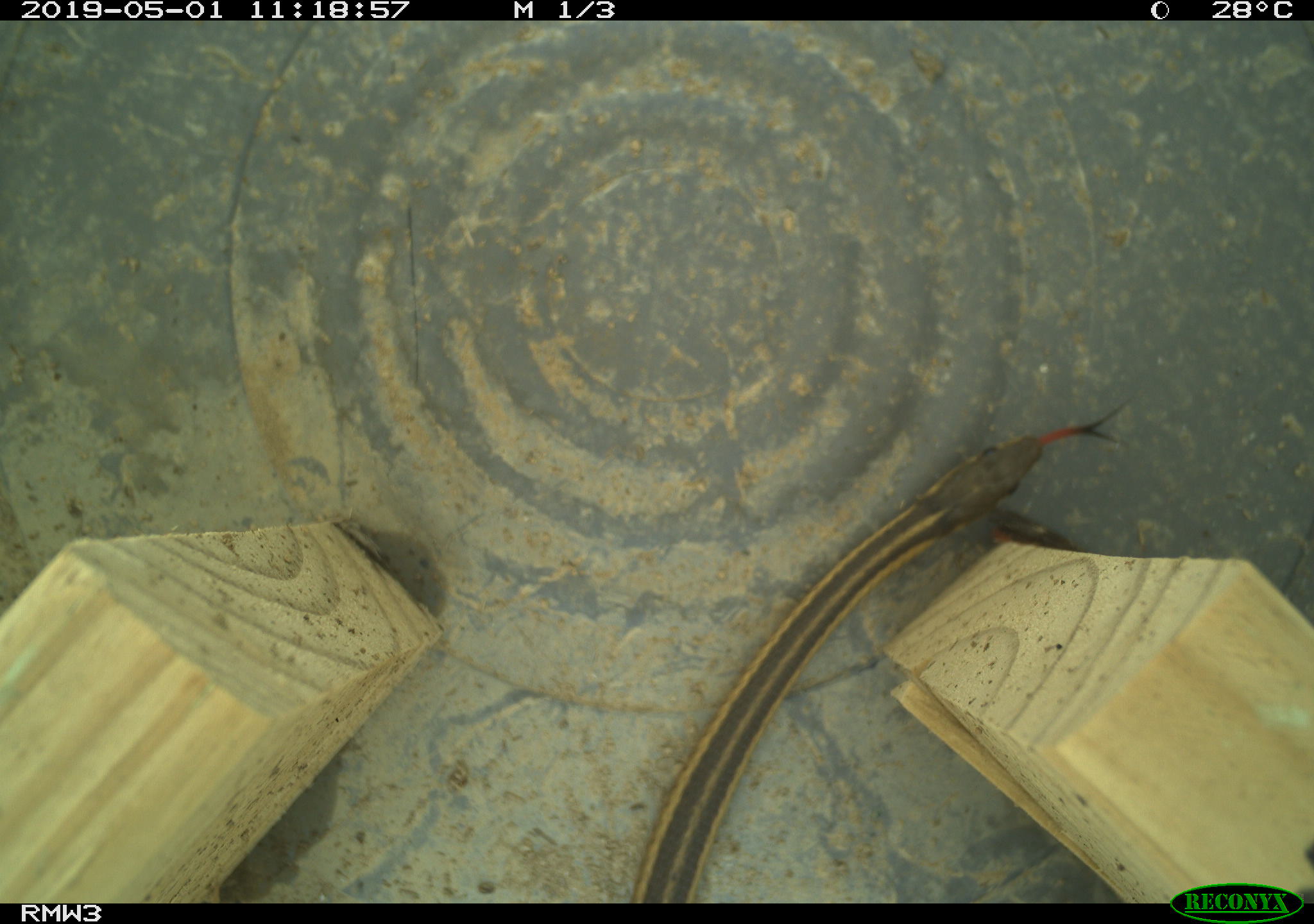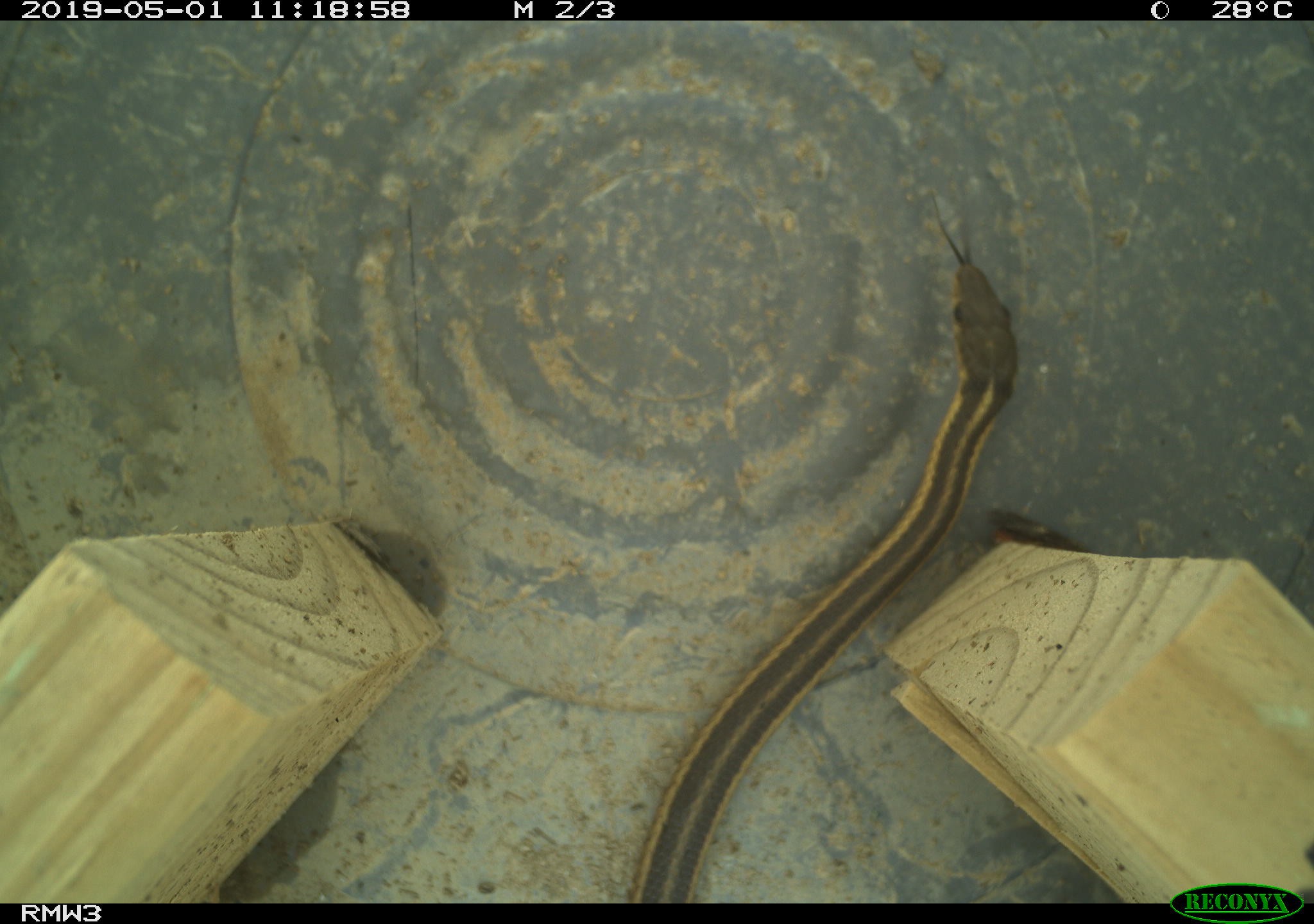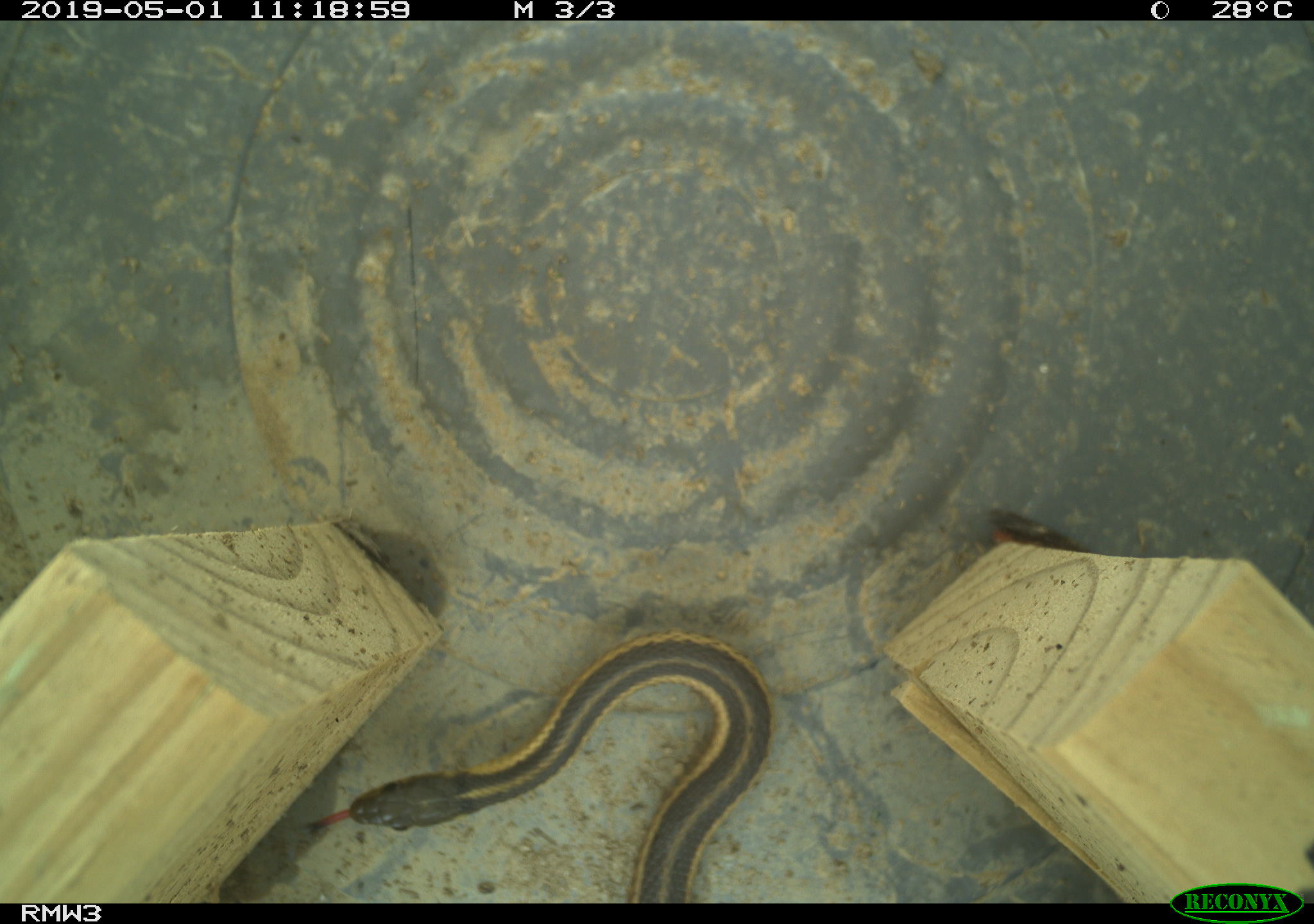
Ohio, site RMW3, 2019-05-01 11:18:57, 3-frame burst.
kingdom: Animalia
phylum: Chordata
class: Reptilia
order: Squamata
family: Colubridae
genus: Thamnophis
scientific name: Thamnophis sirtalis sirtalis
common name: eastern gartersnake